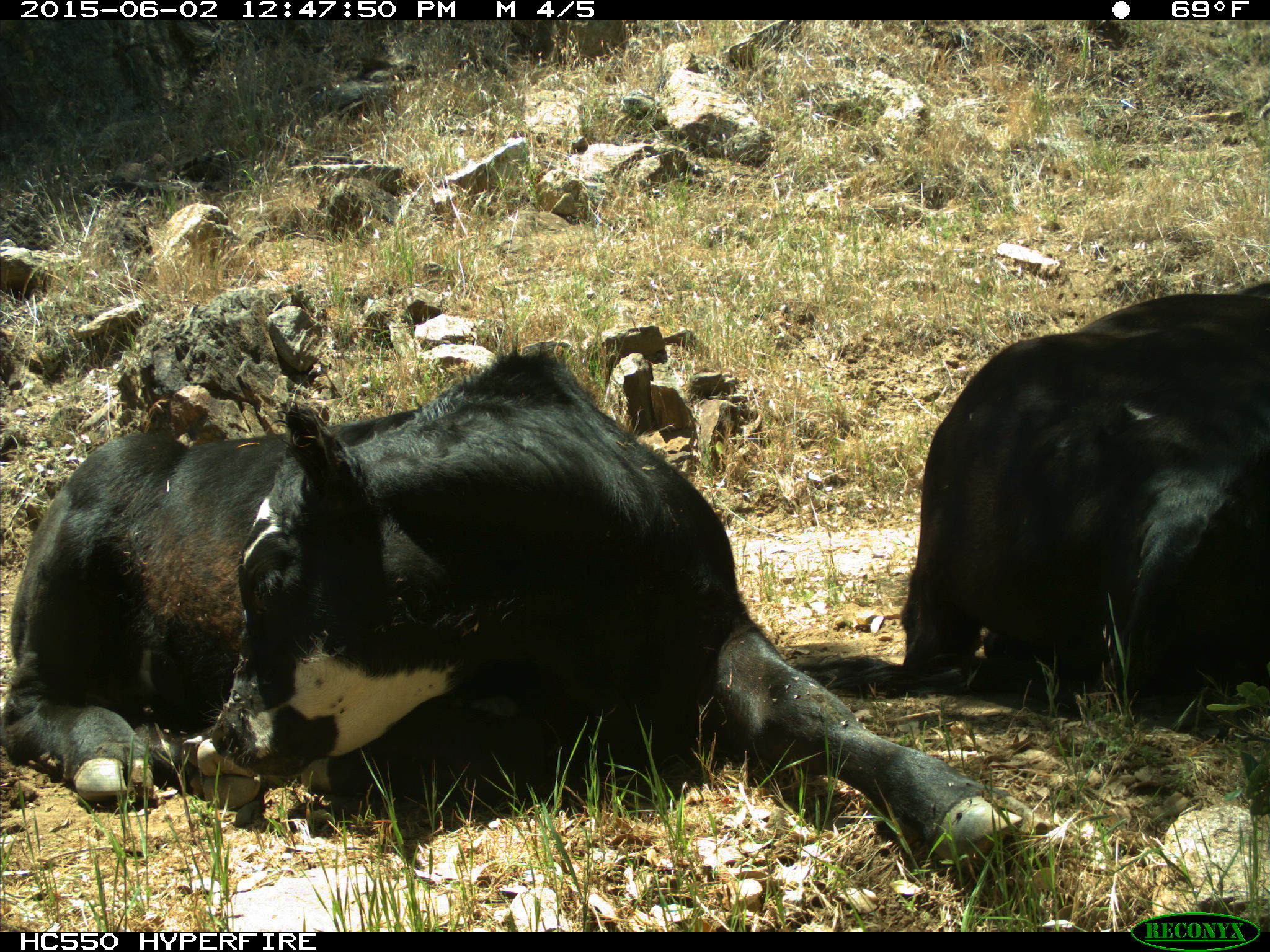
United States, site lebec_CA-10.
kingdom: Animalia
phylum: Chordata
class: Mammalia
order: Artiodactyla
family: Bovidae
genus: Bos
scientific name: Bos taurus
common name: domestic cow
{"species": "Bos taurus (domestic cow)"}